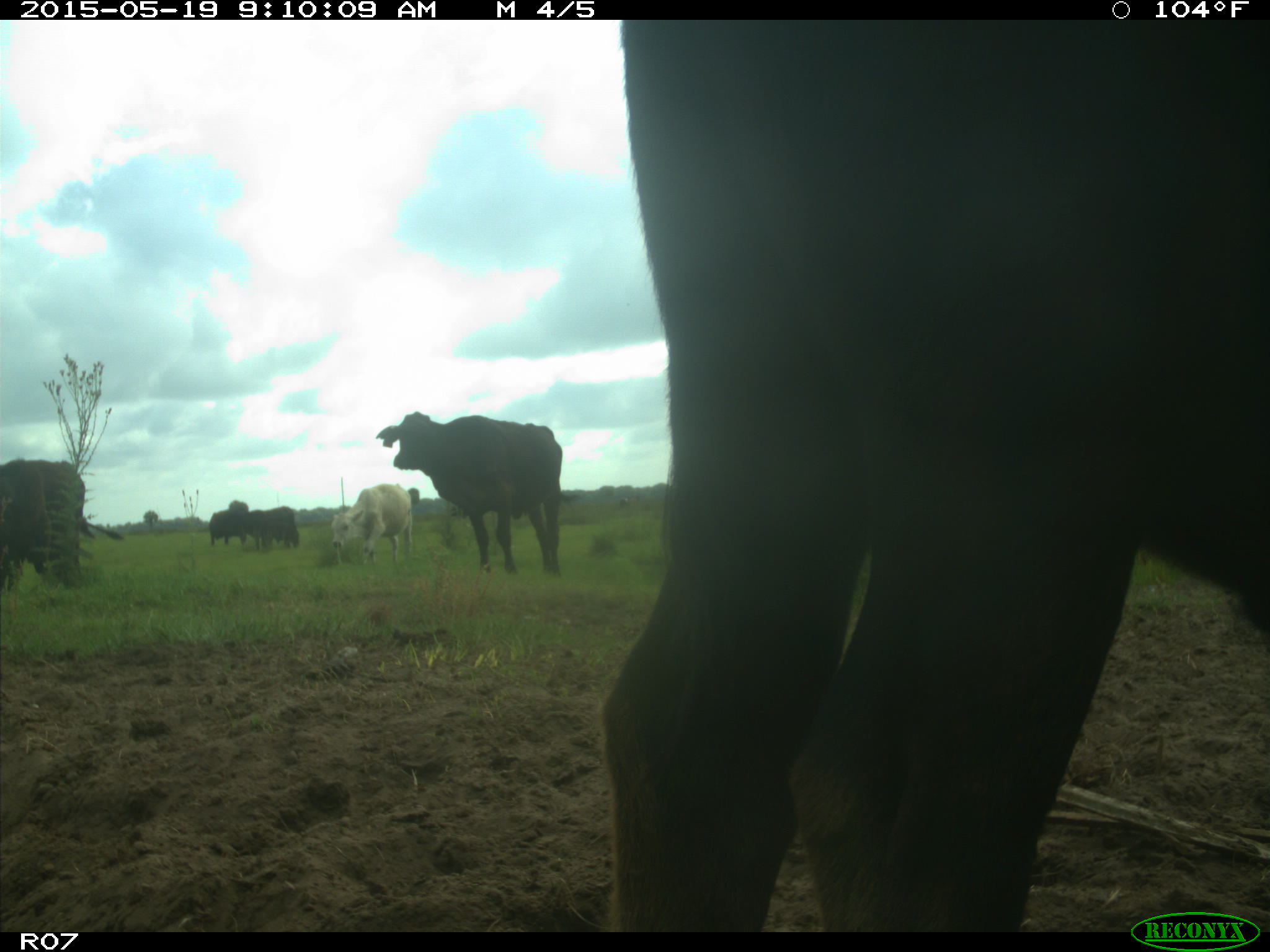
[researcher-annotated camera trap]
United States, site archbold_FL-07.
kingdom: Animalia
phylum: Chordata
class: Mammalia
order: Artiodactyla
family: Bovidae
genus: Bos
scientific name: Bos taurus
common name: domestic cow